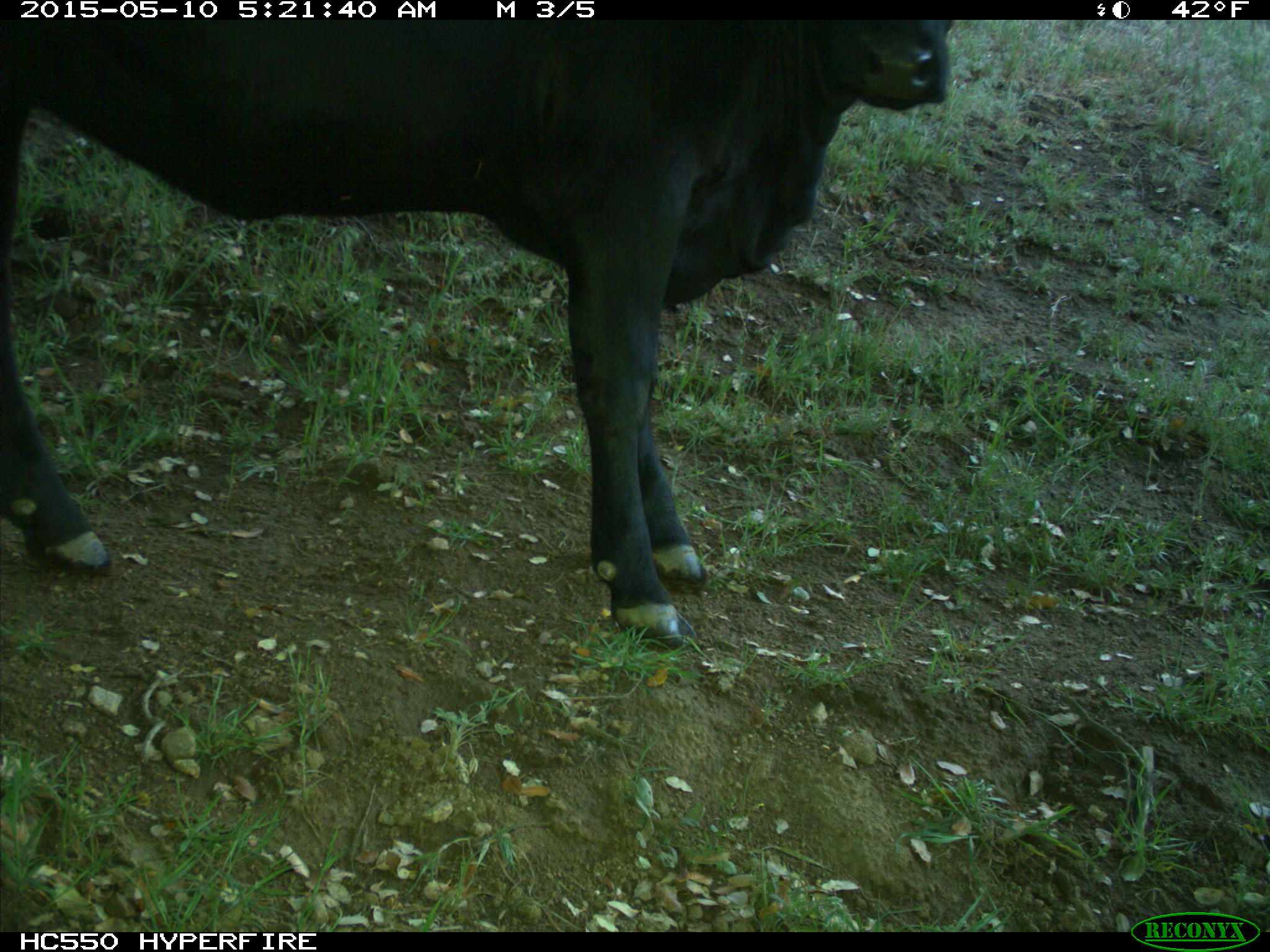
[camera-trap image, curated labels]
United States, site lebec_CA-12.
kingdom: Animalia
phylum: Chordata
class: Mammalia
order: Artiodactyla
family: Bovidae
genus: Bos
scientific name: Bos taurus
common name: domestic cow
Bos taurus (domestic cow).